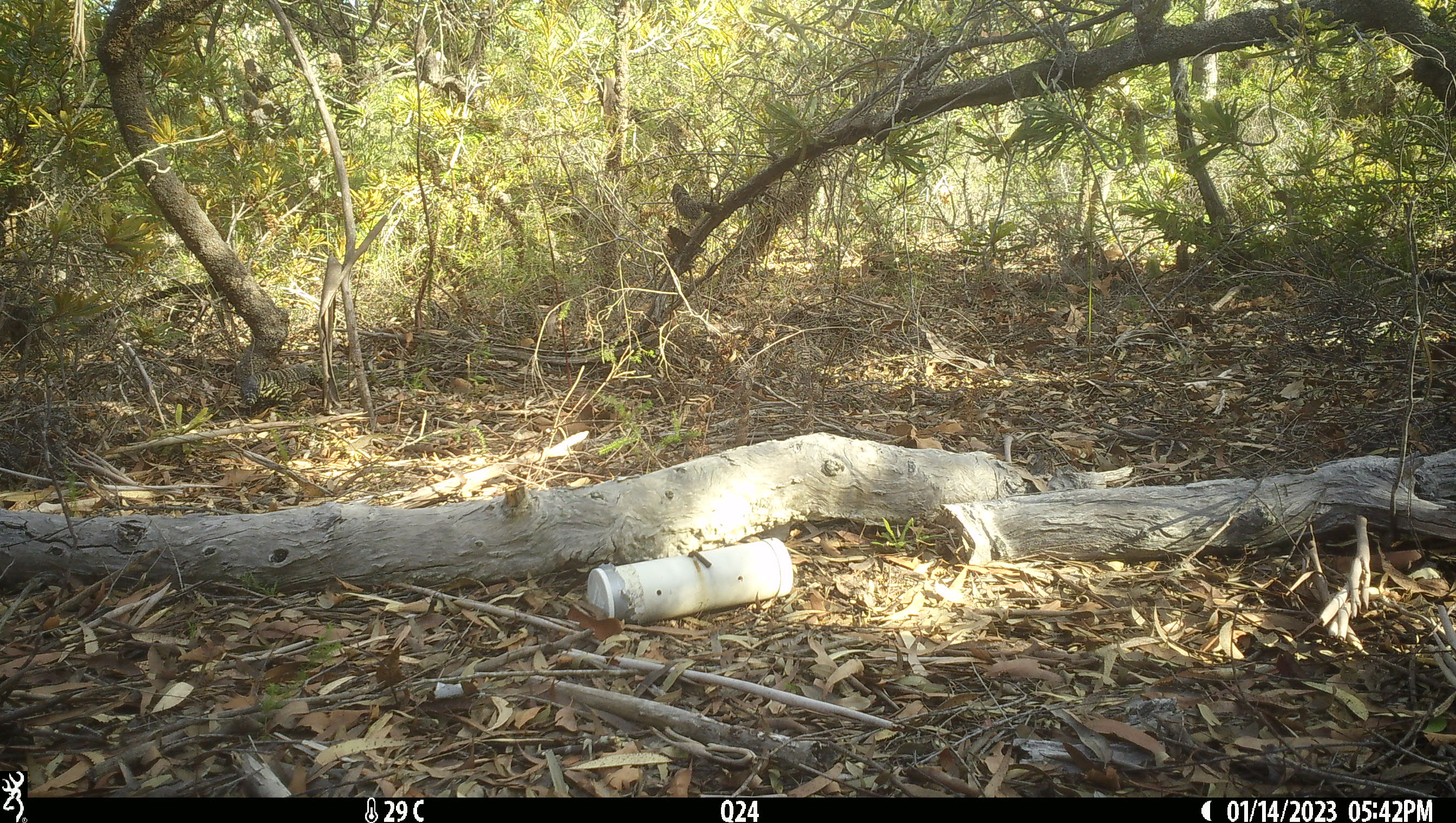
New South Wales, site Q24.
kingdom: Animalia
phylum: Chordata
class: Reptilia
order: Squamata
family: Varanidae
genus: Varanus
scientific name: Varanus varius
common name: lace monitor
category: goanna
Goanna (lace monitor) (Varanus varius).